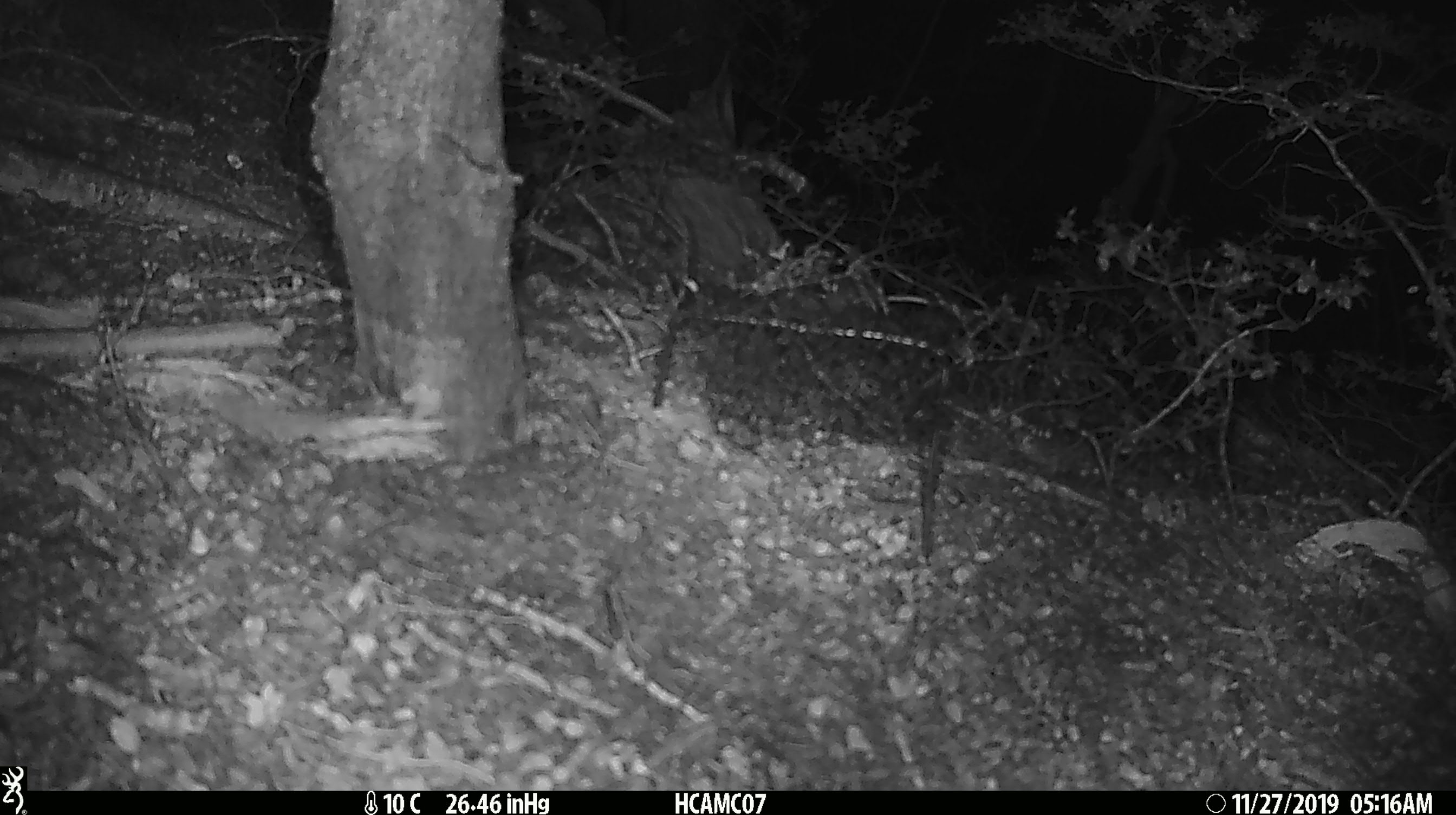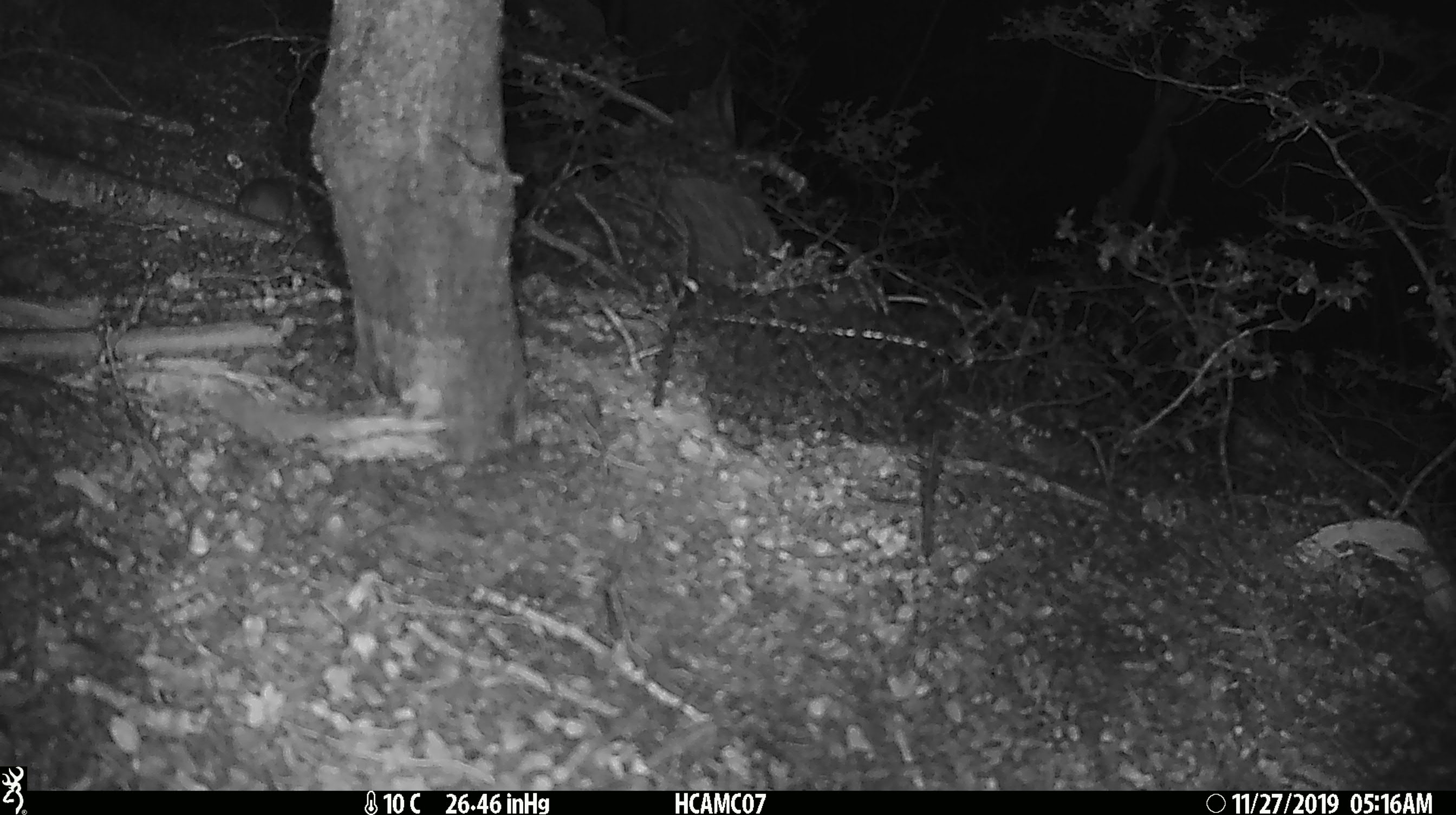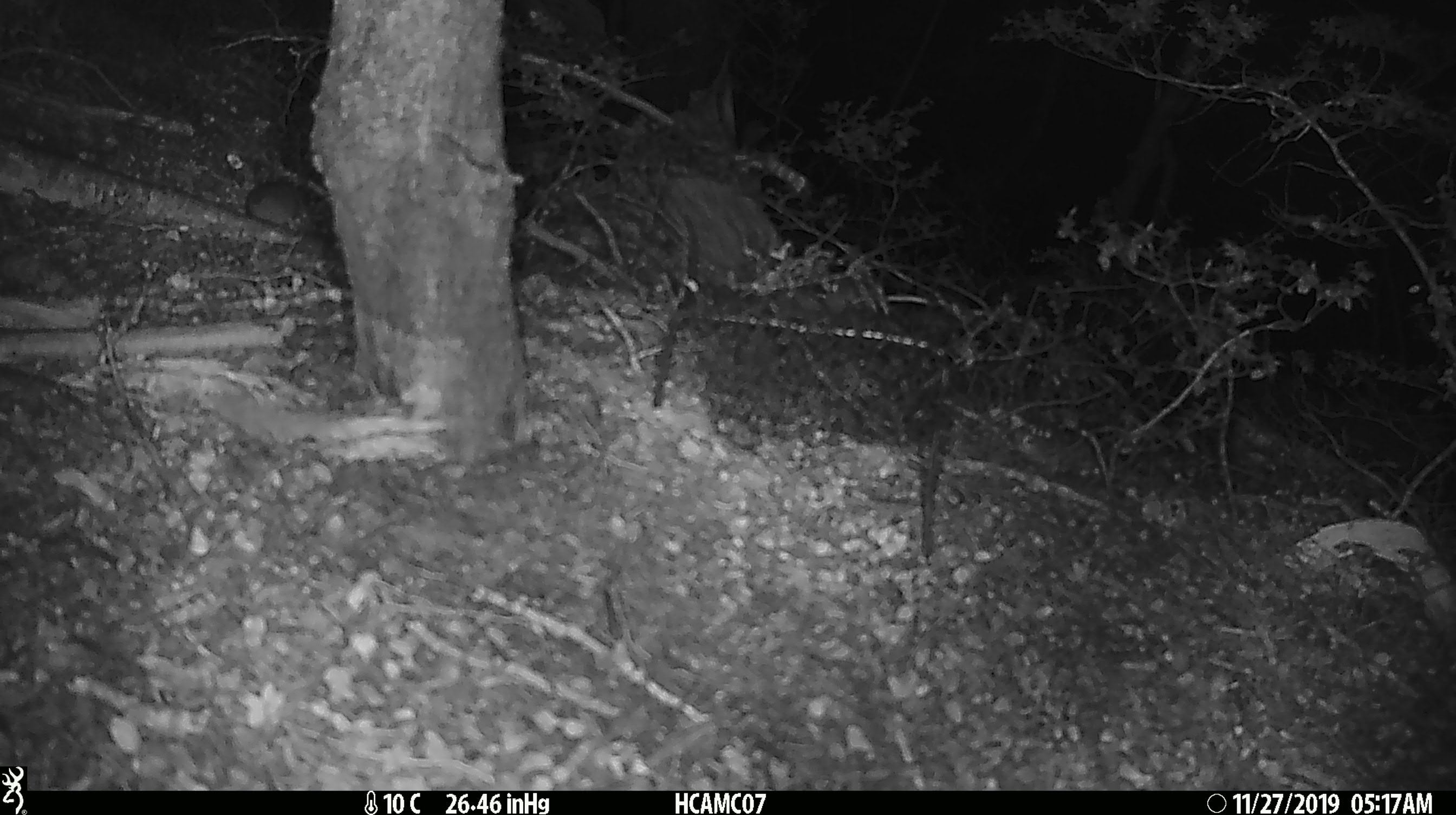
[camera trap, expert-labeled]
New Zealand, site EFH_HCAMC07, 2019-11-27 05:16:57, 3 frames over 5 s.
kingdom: Animalia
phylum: Chordata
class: Mammalia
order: Rodentia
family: Muridae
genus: Mus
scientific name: Mus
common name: mouse